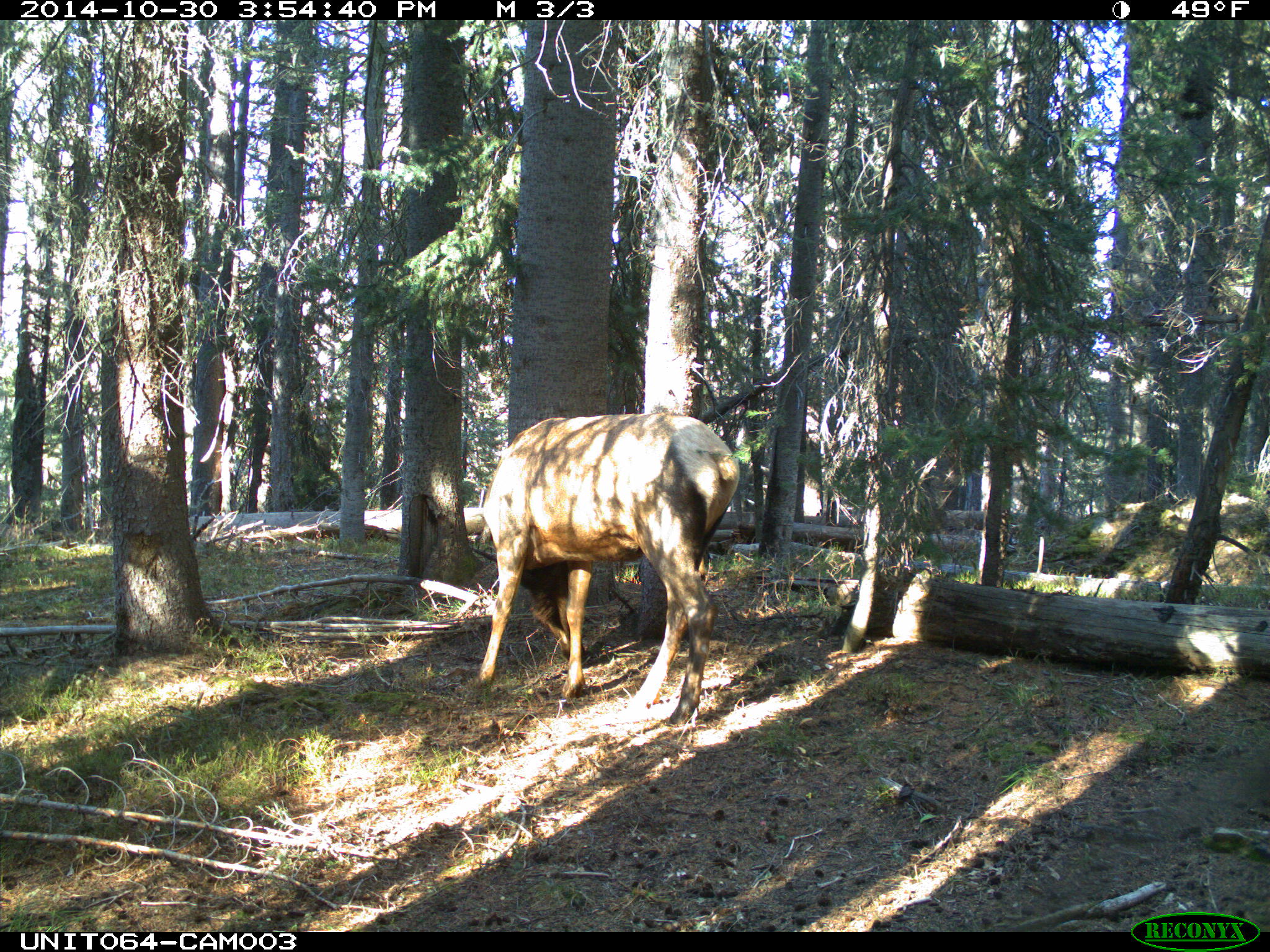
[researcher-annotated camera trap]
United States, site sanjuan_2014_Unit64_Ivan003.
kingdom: Animalia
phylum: Chordata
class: Mammalia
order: Artiodactyla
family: Cervidae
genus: Cervus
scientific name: Cervus elaphus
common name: red deer